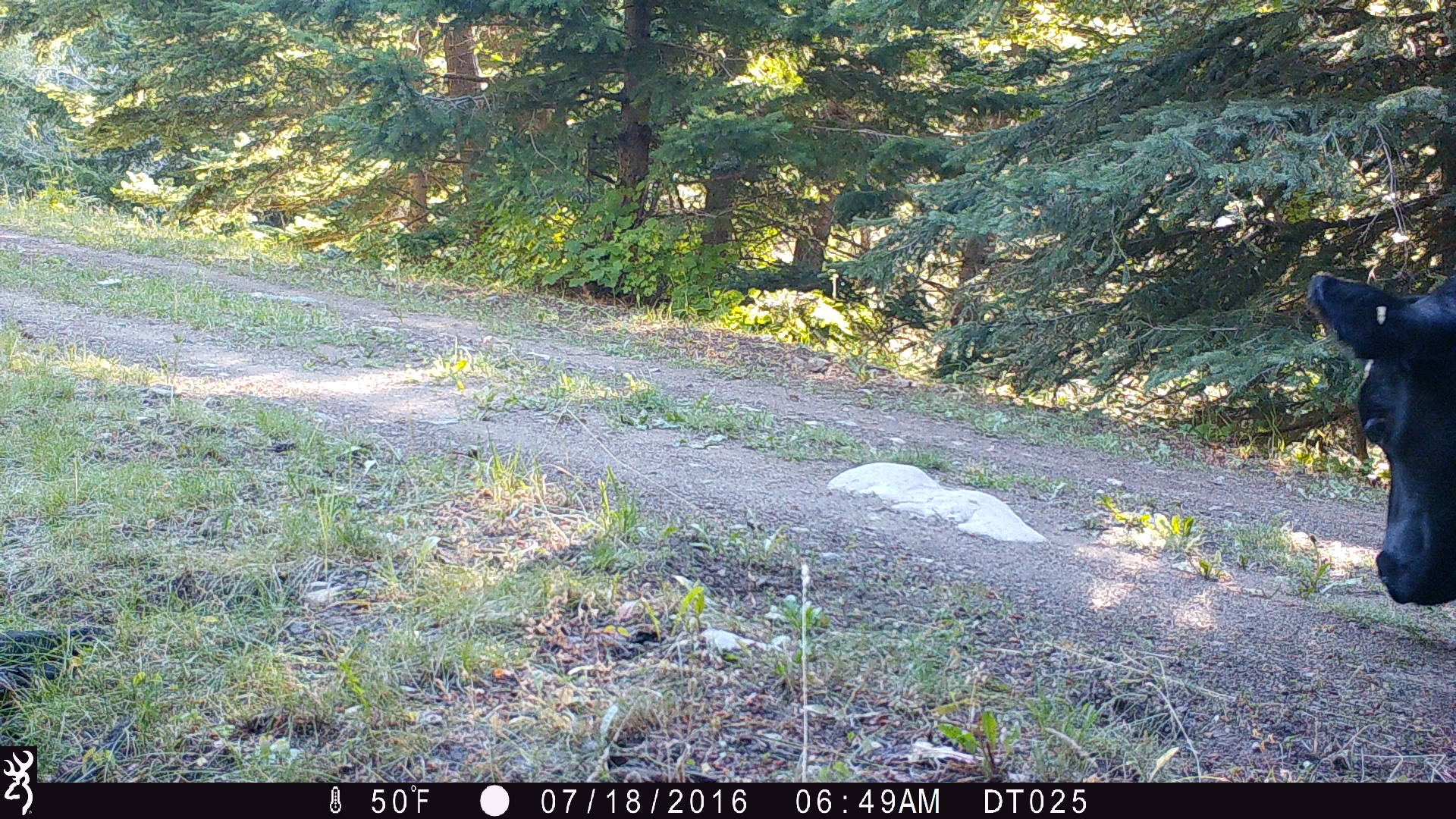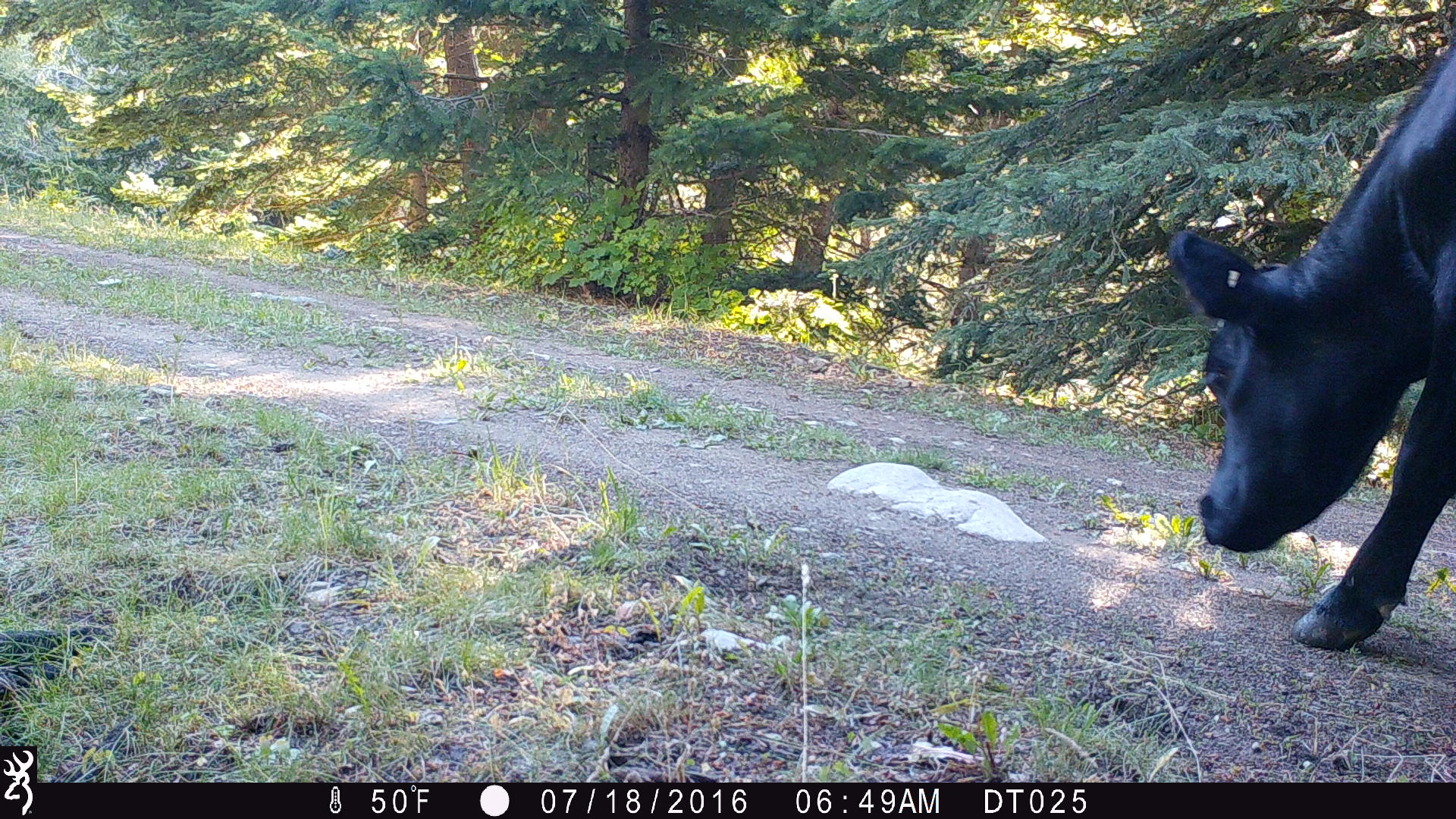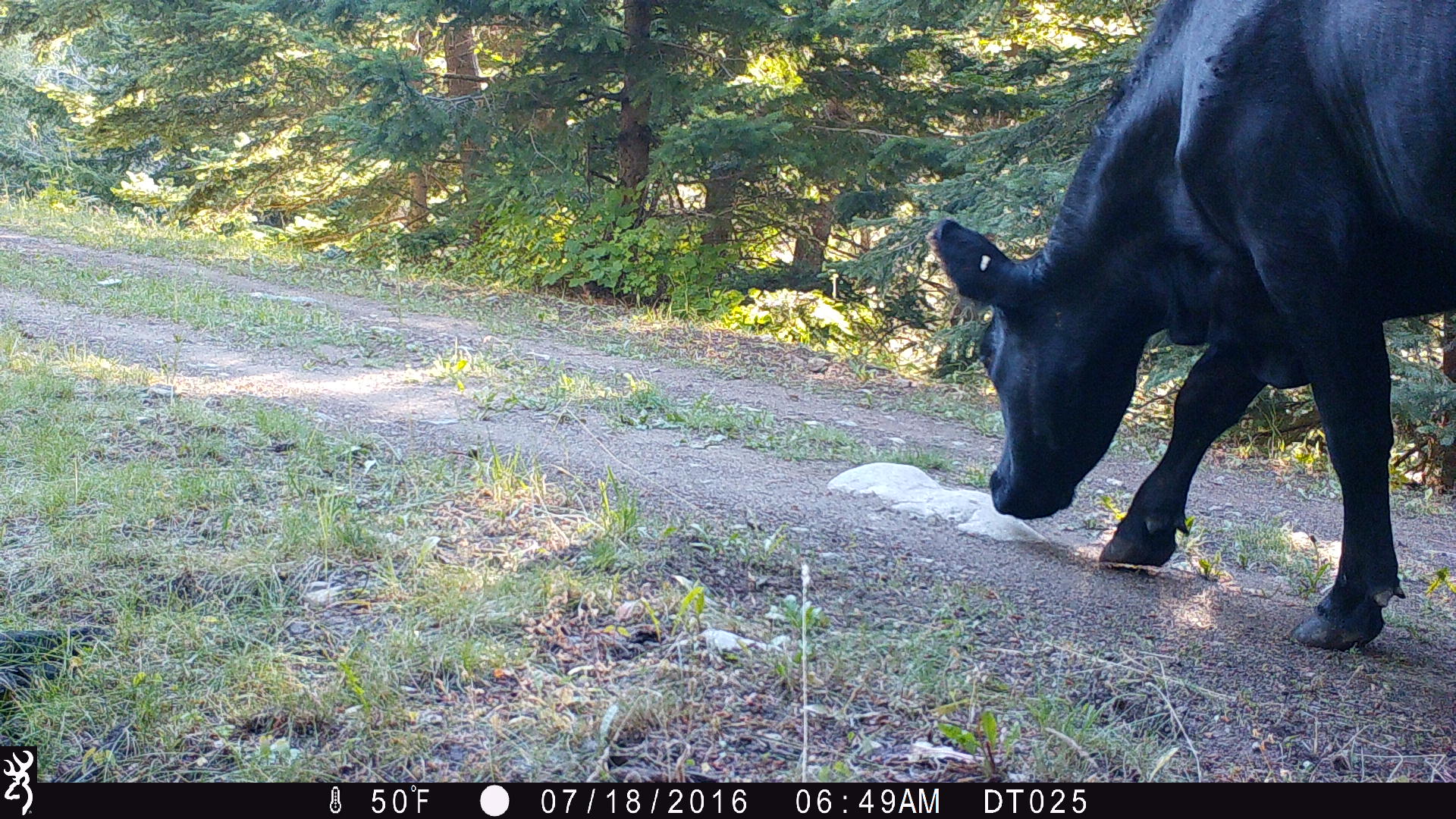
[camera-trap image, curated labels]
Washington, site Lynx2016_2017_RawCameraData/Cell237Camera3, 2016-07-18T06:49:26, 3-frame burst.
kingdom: Animalia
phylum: Chordata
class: Mammalia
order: Artiodactyla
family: Bovidae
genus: Bos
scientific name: Bos taurus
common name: domestic cattle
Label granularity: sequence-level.